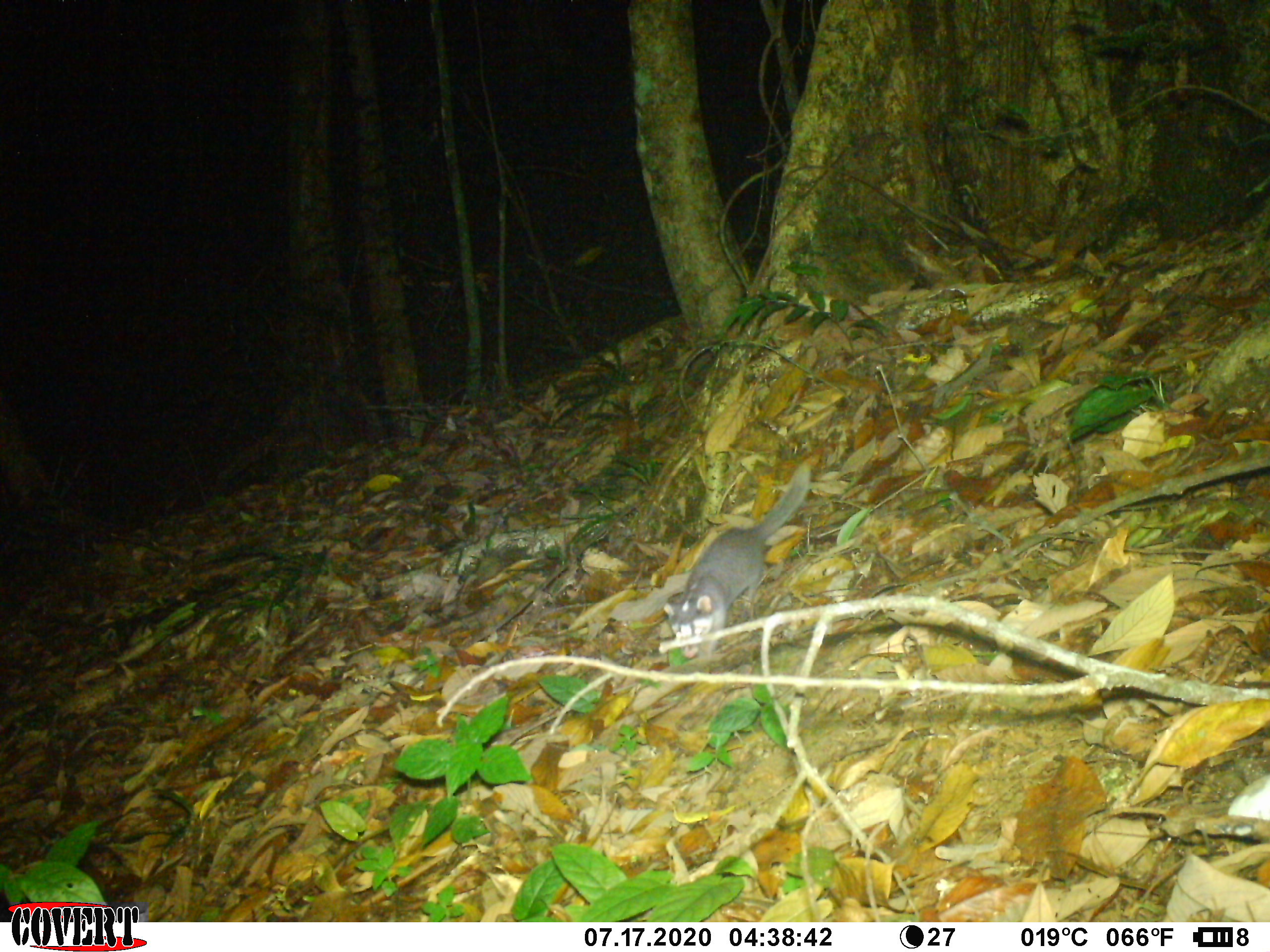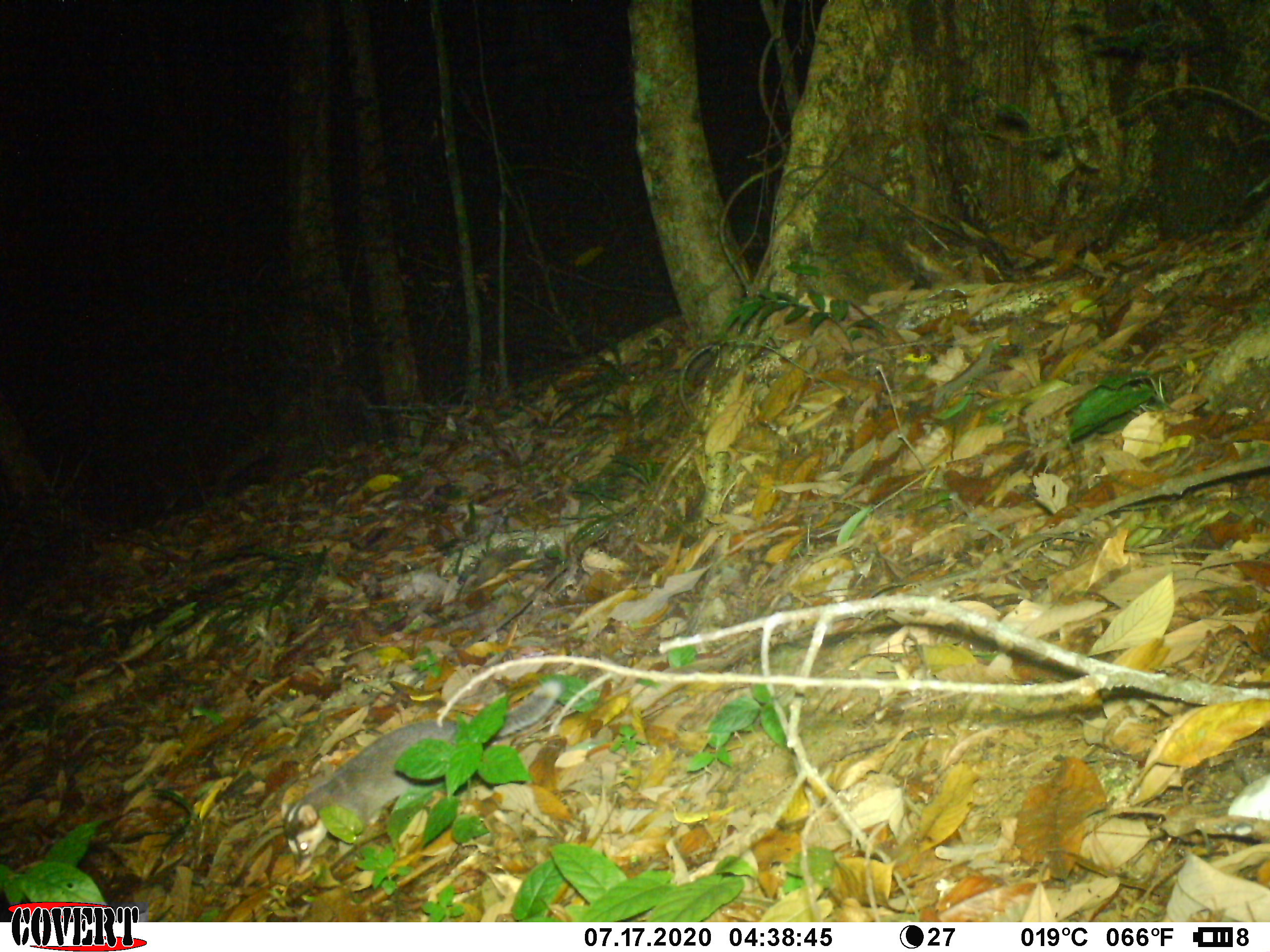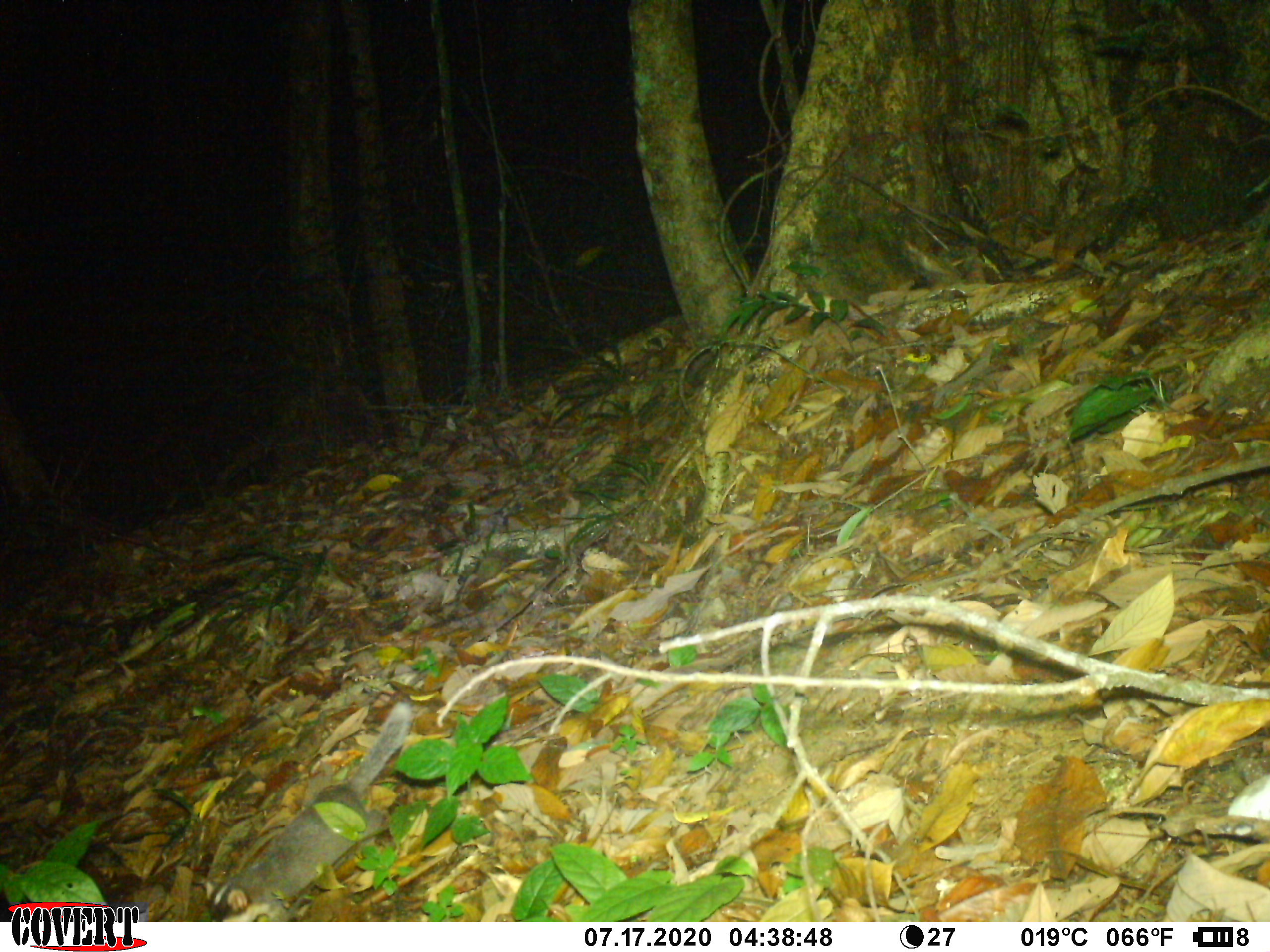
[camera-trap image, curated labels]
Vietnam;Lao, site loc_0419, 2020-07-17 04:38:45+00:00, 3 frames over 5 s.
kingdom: Animalia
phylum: Chordata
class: Mammalia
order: Carnivora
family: Mustelidae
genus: Melogale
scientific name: Melogale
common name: ferret badger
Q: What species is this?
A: Ferret badger (Melogale).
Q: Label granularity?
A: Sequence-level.